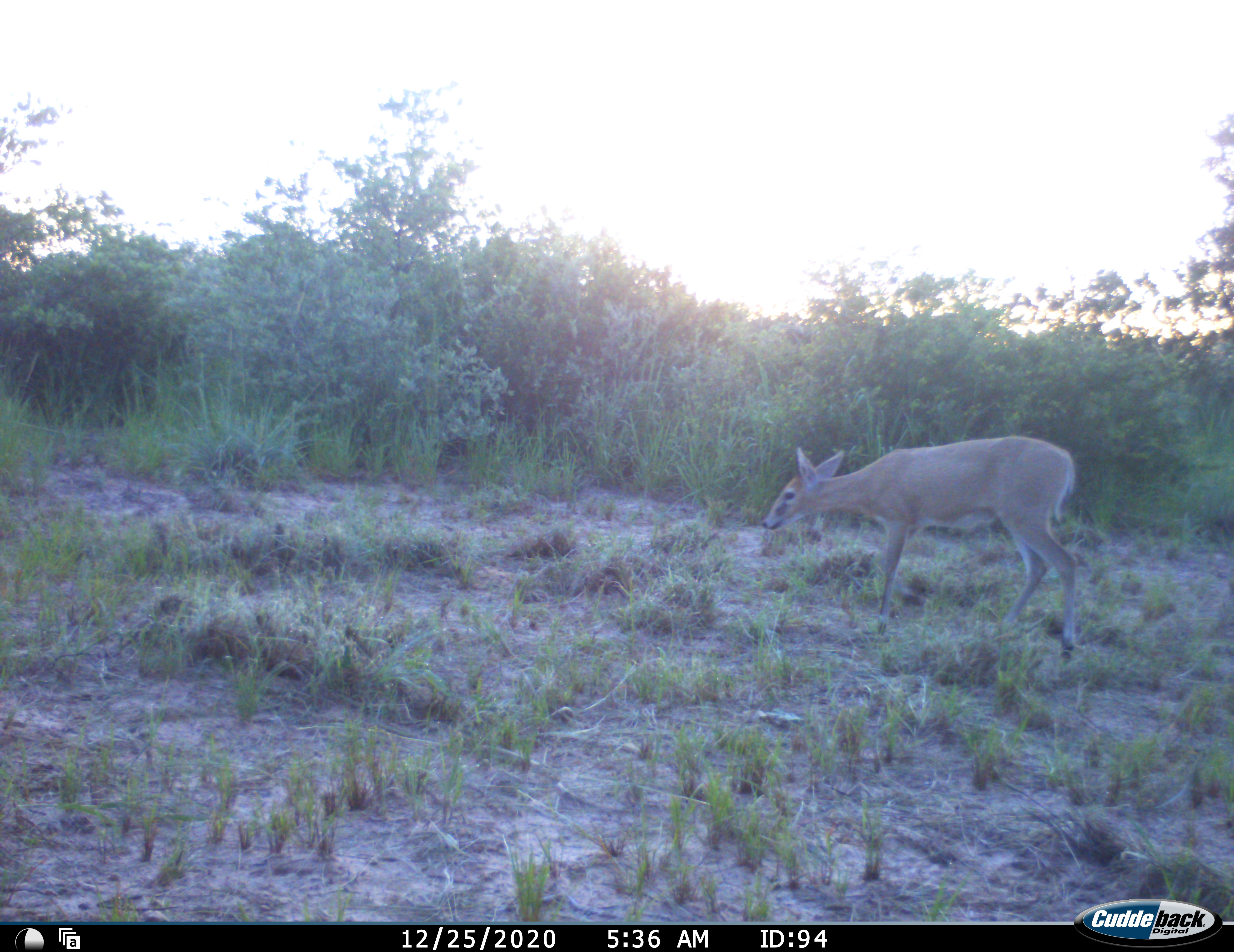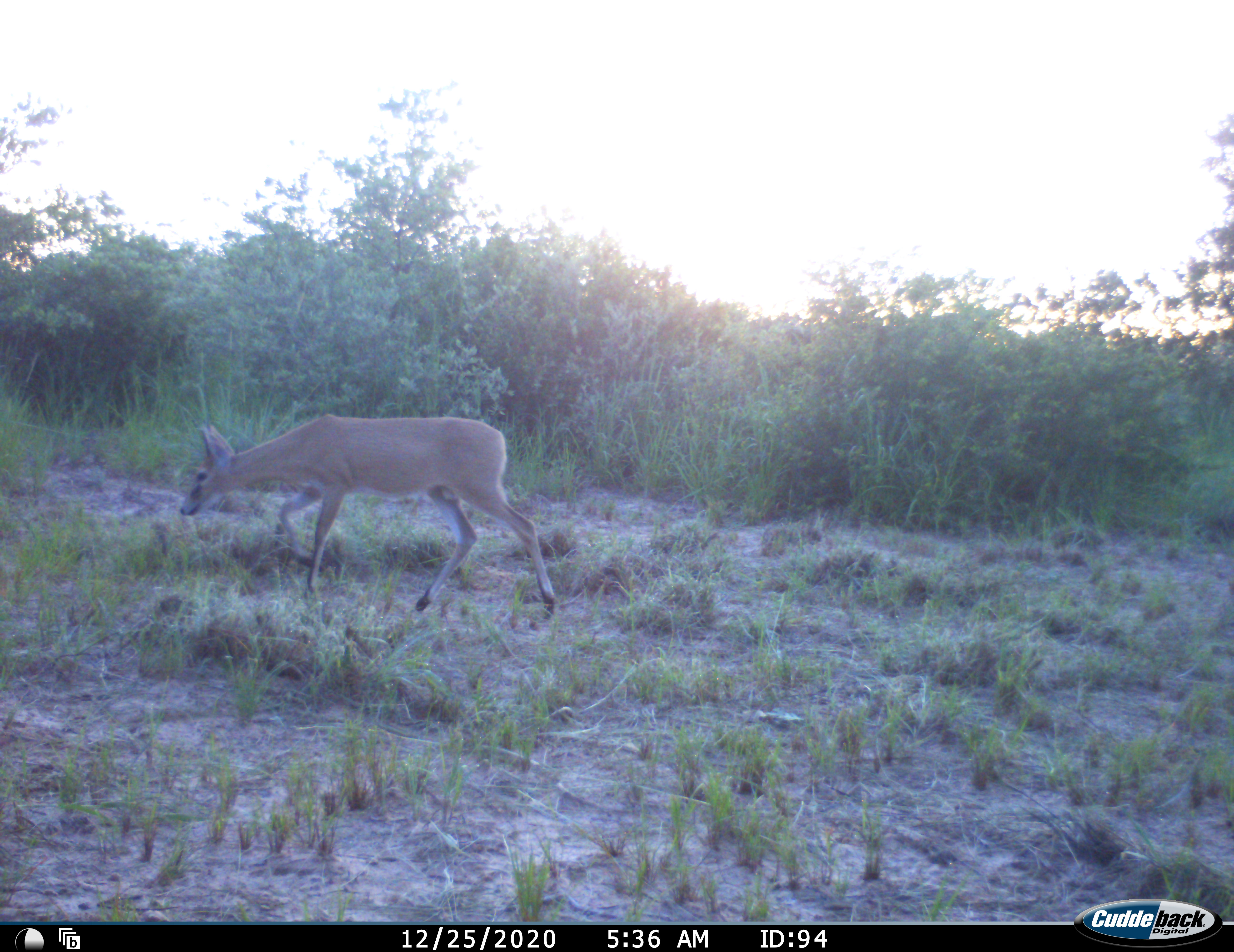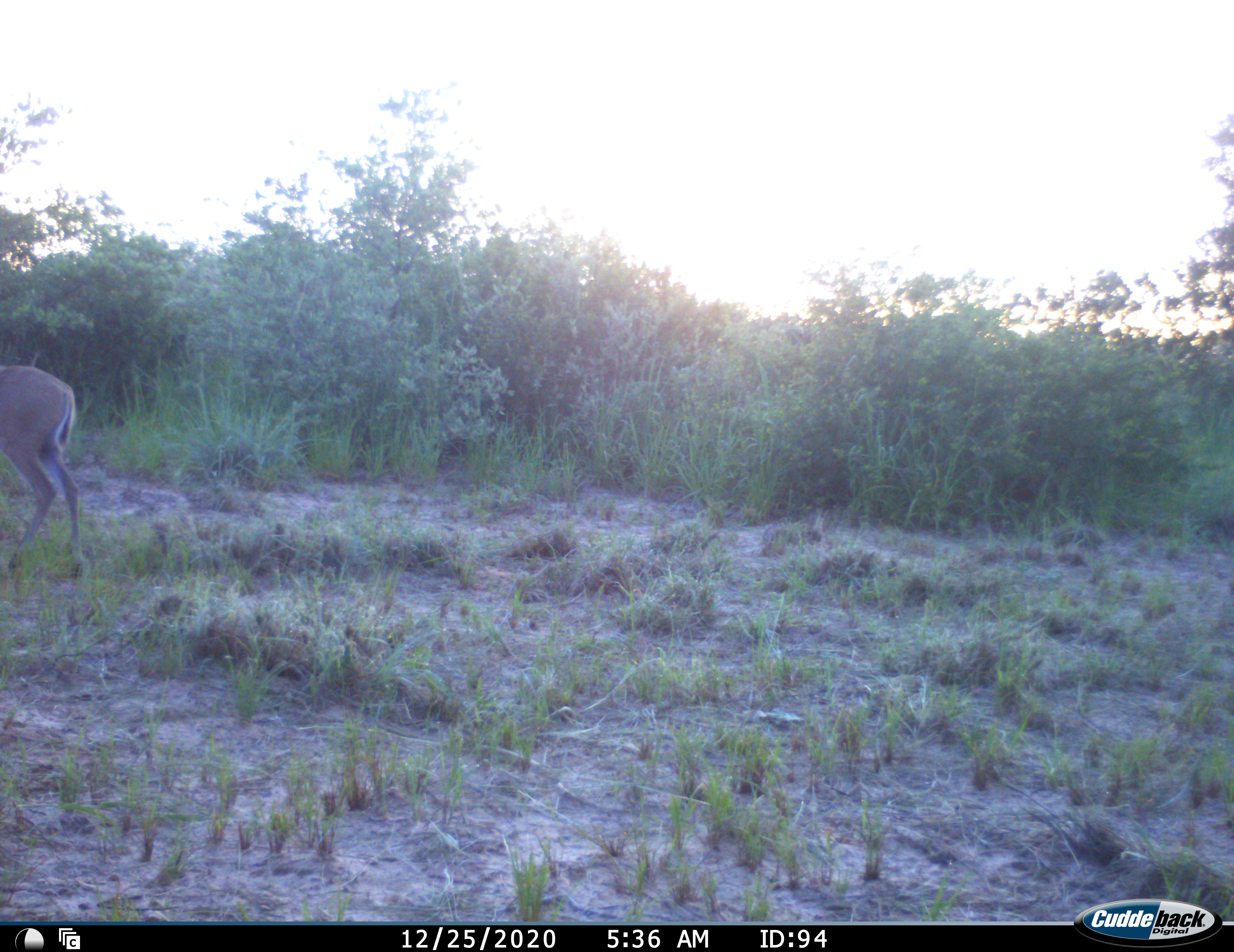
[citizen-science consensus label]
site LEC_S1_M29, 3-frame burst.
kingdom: Animalia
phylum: Chordata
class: Mammalia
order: Artiodactyla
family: Bovidae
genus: Sylvicapra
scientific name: Sylvicapra grimmia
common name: common duiker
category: duikercommongrey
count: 1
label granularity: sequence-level